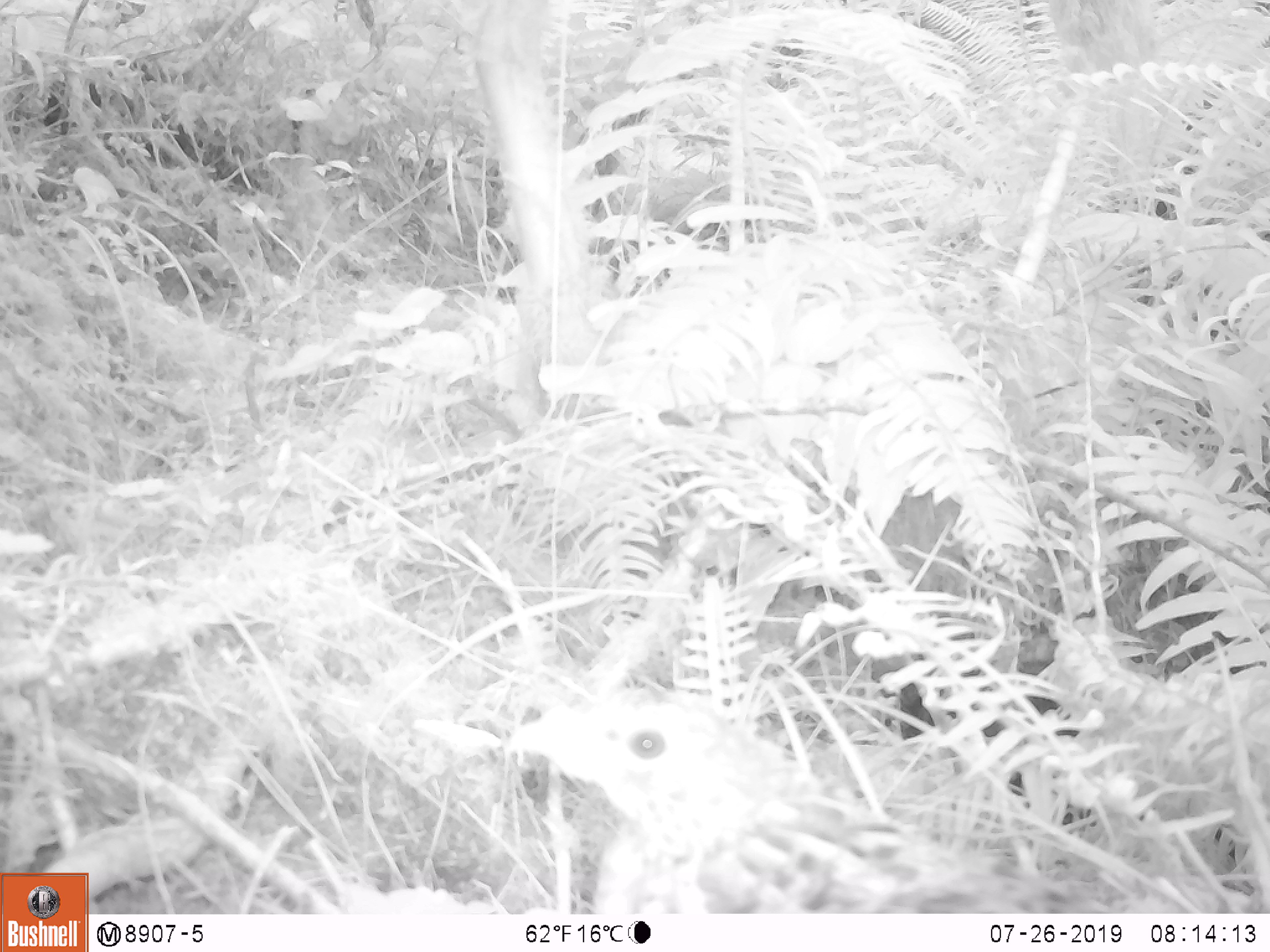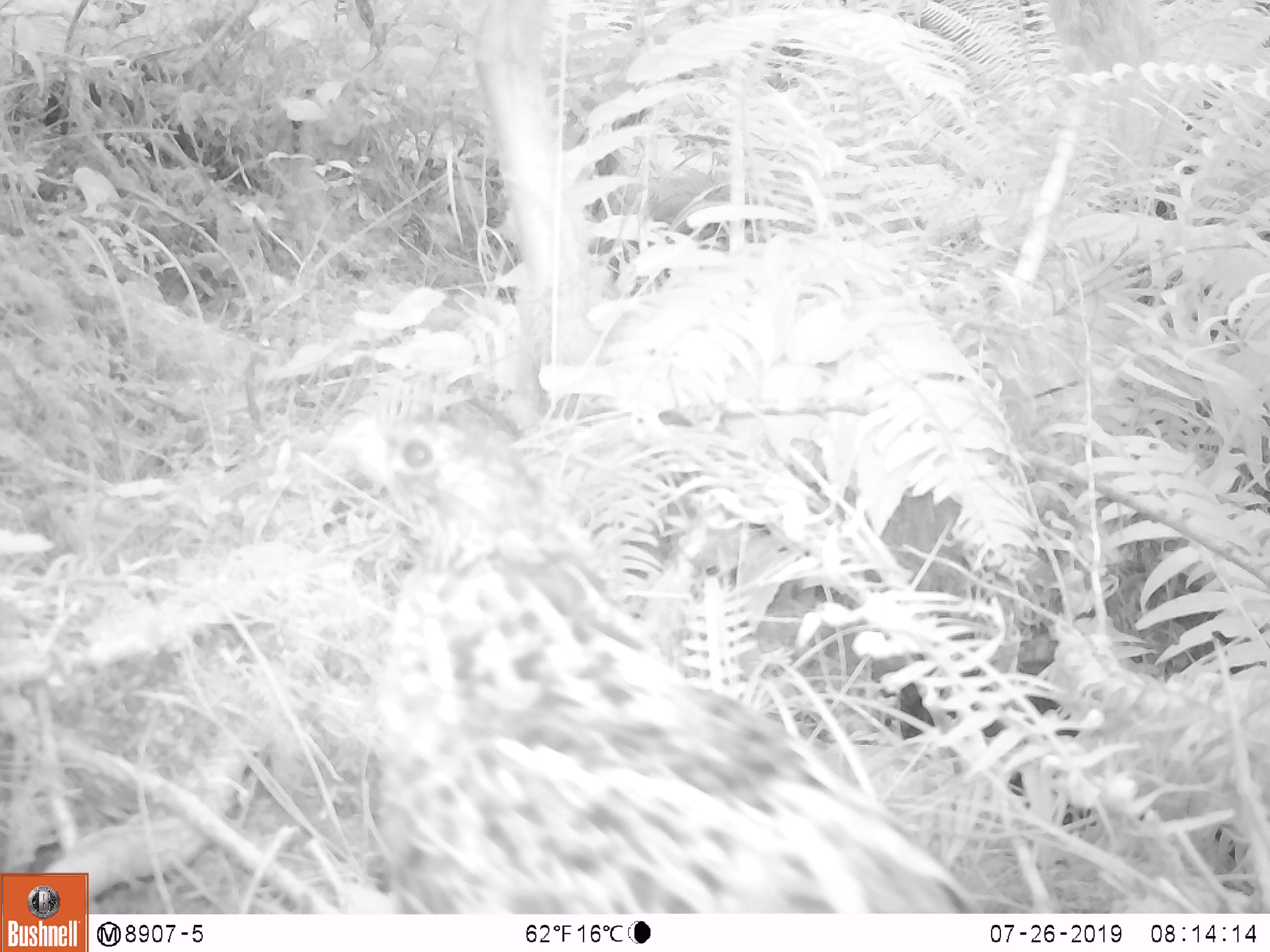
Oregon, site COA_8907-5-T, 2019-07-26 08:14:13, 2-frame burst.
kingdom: Animalia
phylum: Chordata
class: Aves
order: Galliformes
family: Phasianidae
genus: Bonasa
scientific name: Bonasa umbellus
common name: ruffed grouse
Ruffed grouse (Bonasa umbellus).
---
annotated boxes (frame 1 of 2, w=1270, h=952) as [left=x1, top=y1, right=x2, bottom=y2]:
ruffed grouse: [left=484, top=671, right=1110, bottom=908]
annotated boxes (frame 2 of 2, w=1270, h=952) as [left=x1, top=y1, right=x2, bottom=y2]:
ruffed grouse: [left=298, top=385, right=997, bottom=907]